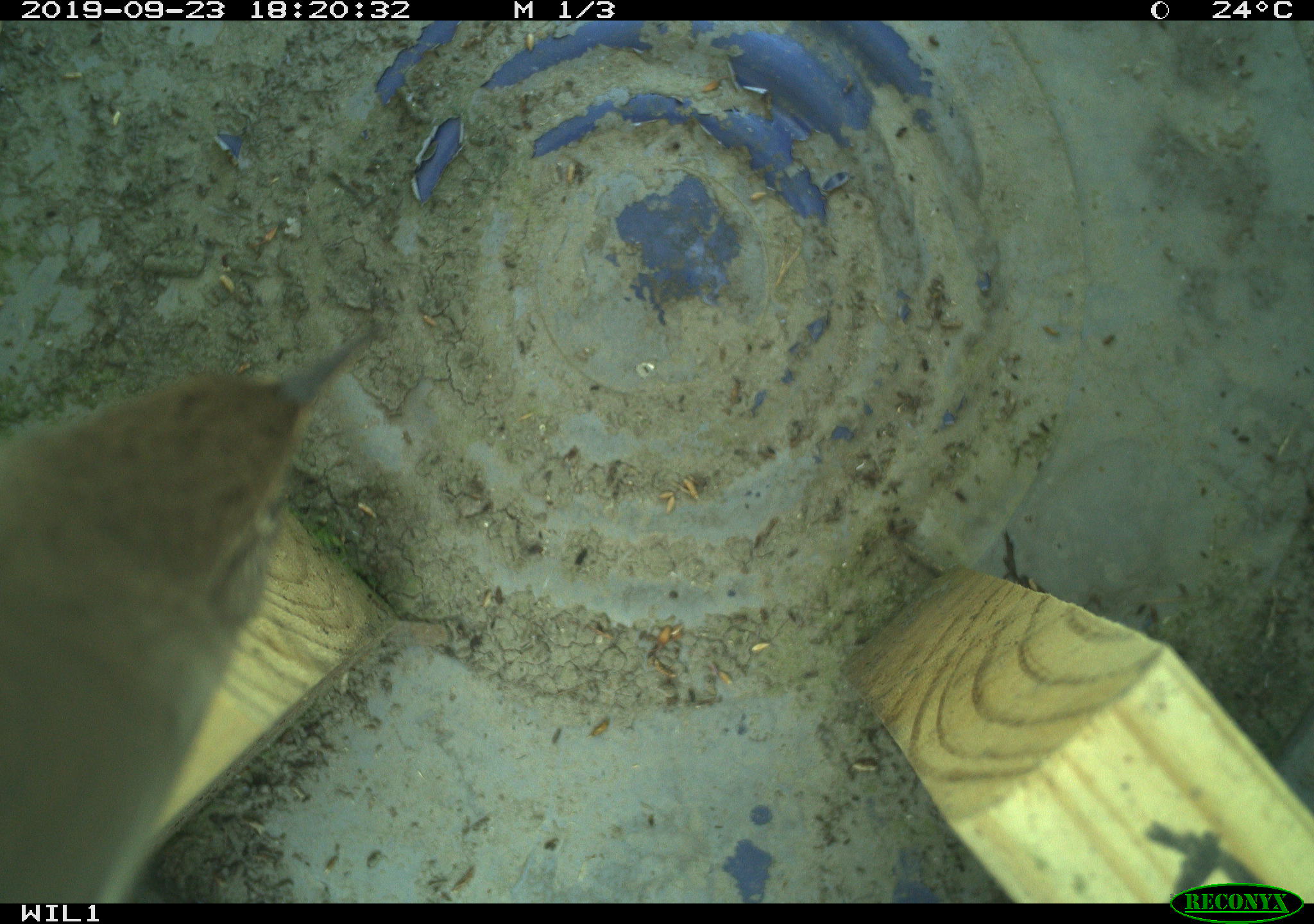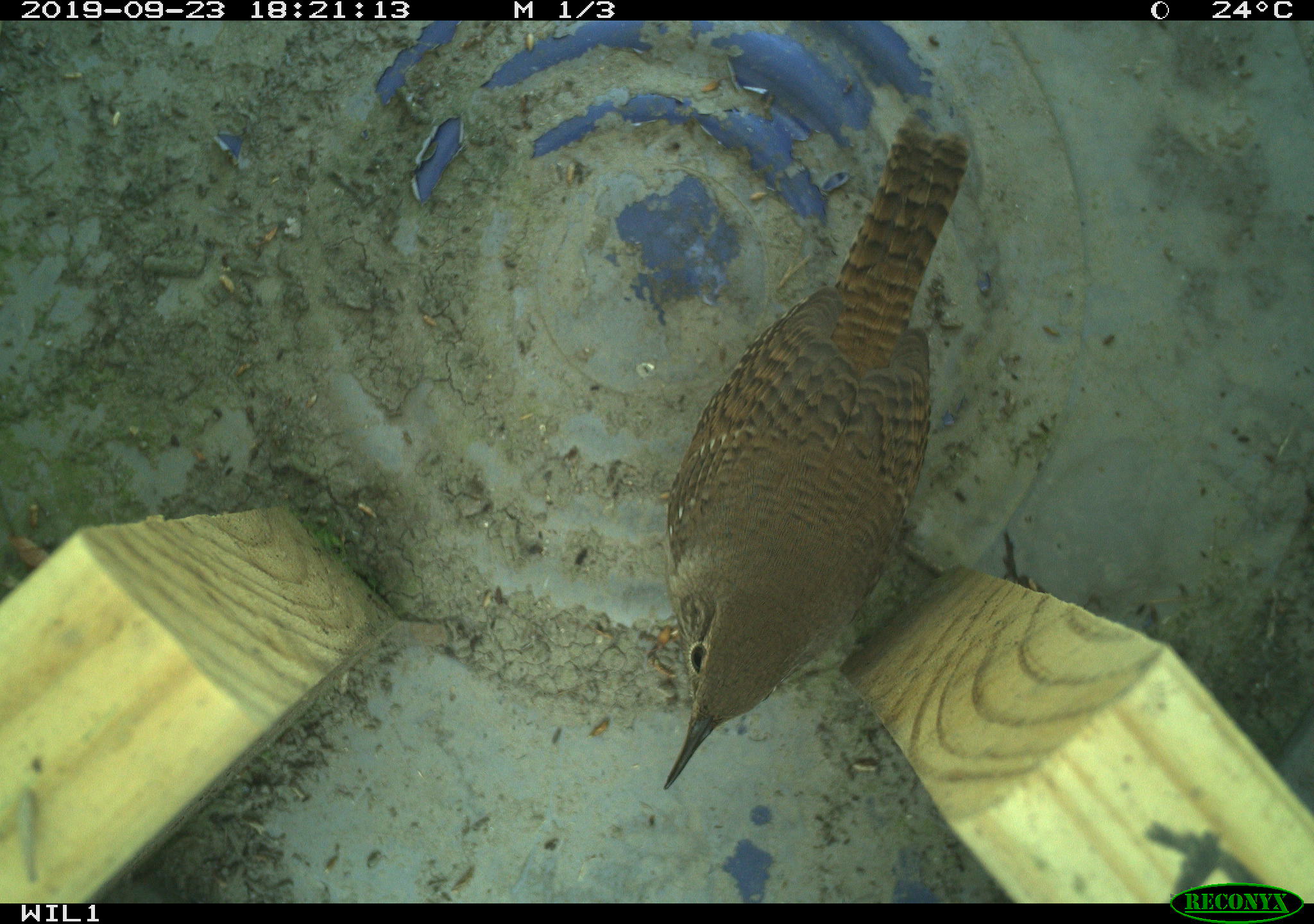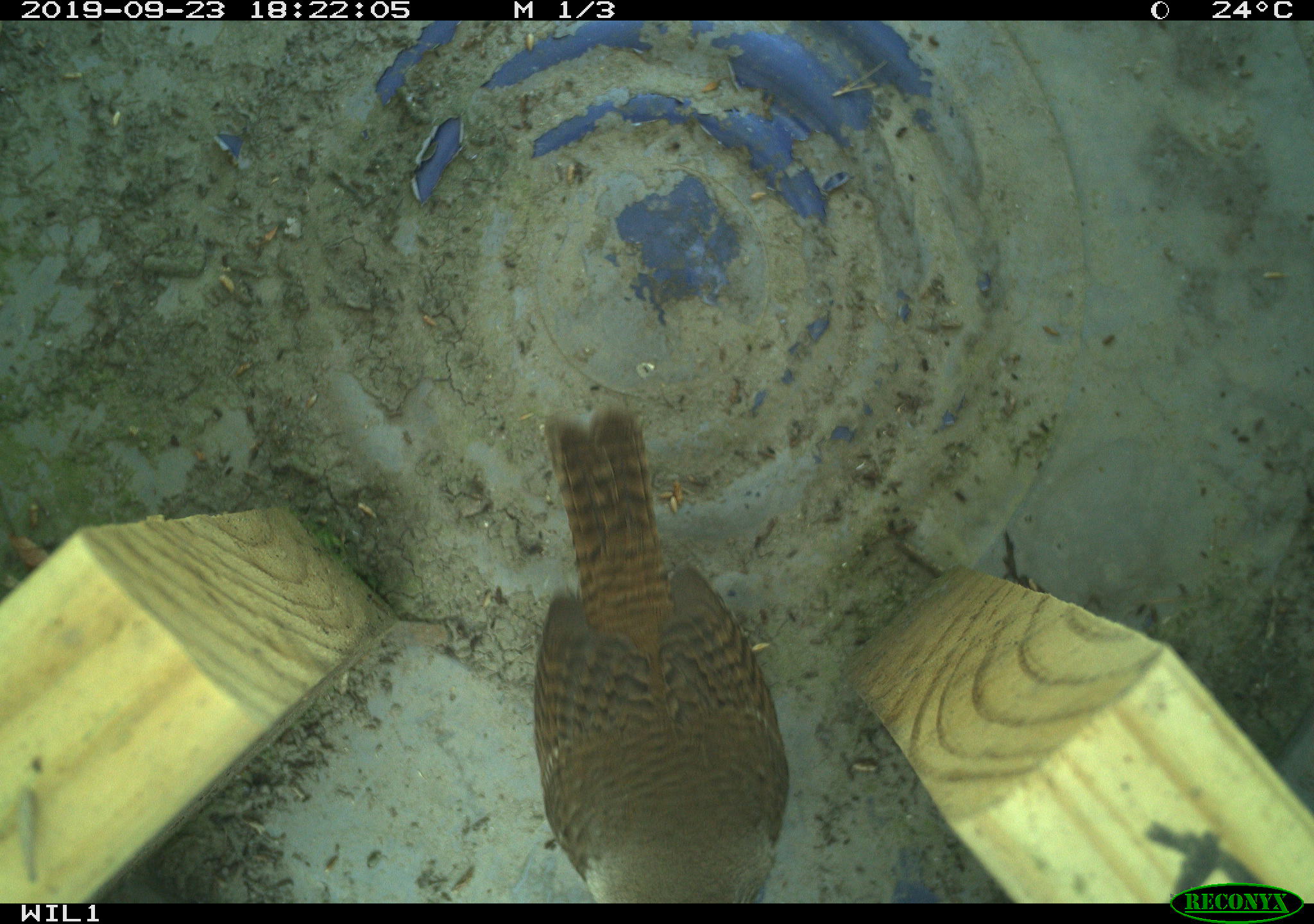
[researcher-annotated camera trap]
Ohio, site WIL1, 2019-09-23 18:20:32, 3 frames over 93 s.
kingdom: Animalia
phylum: Chordata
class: Aves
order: Passeriformes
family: Troglodytidae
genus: Troglodytes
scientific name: Troglodytes aedon aedon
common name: northern house wren